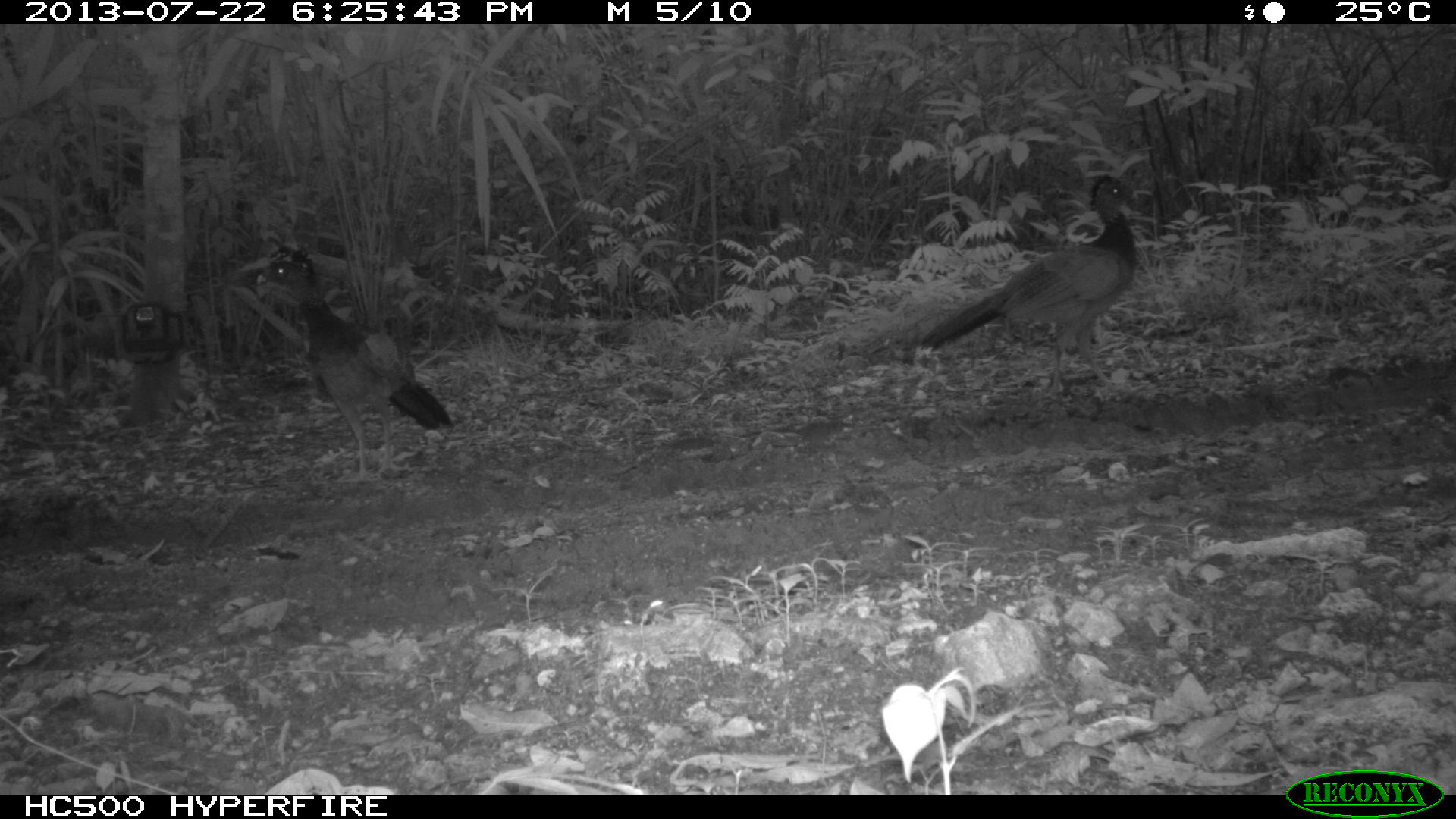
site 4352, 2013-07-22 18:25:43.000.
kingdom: Animalia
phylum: Chordata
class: Aves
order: Galliformes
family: Cracidae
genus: Crax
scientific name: Crax rubra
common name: great curassow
Crax rubra (great curassow), count 2.